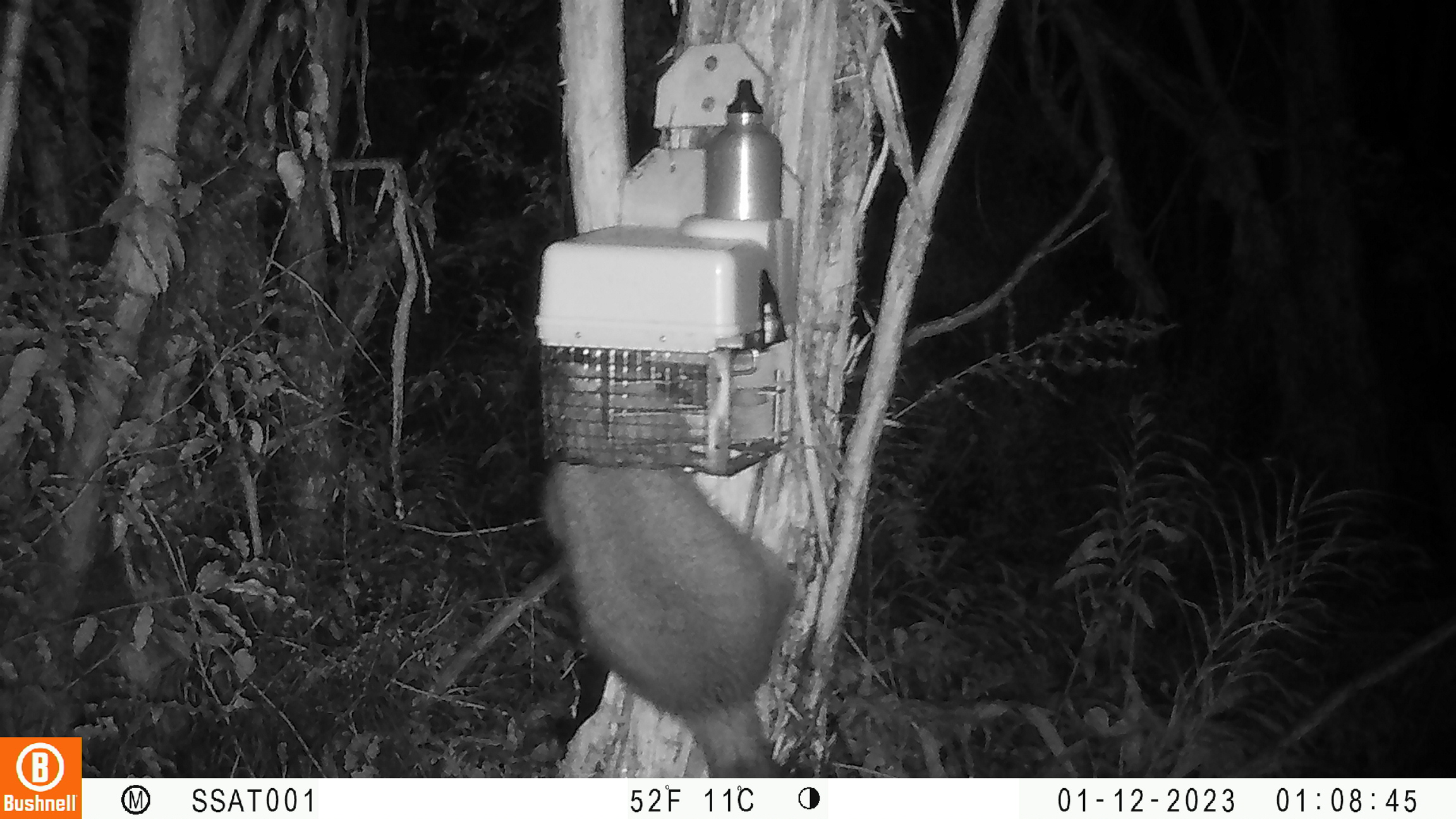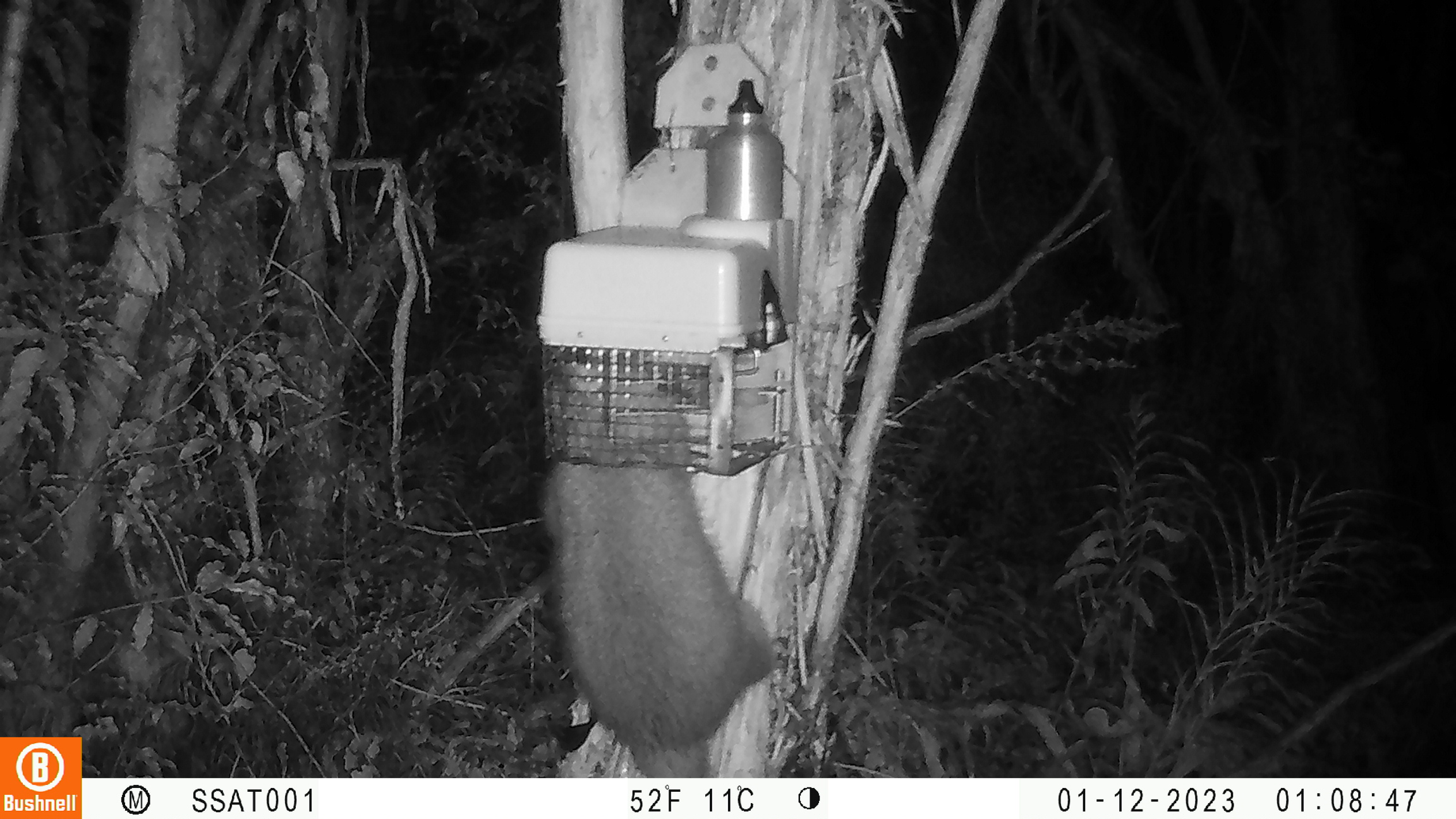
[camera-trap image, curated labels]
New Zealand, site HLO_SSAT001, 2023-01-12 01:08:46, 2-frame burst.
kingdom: Animalia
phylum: Chordata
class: Mammalia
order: Diprotodontia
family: Phalangeridae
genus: Trichosurus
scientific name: Trichosurus vulpecula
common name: common brushtail possum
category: possum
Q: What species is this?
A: Possum (common brushtail possum) (Trichosurus vulpecula).